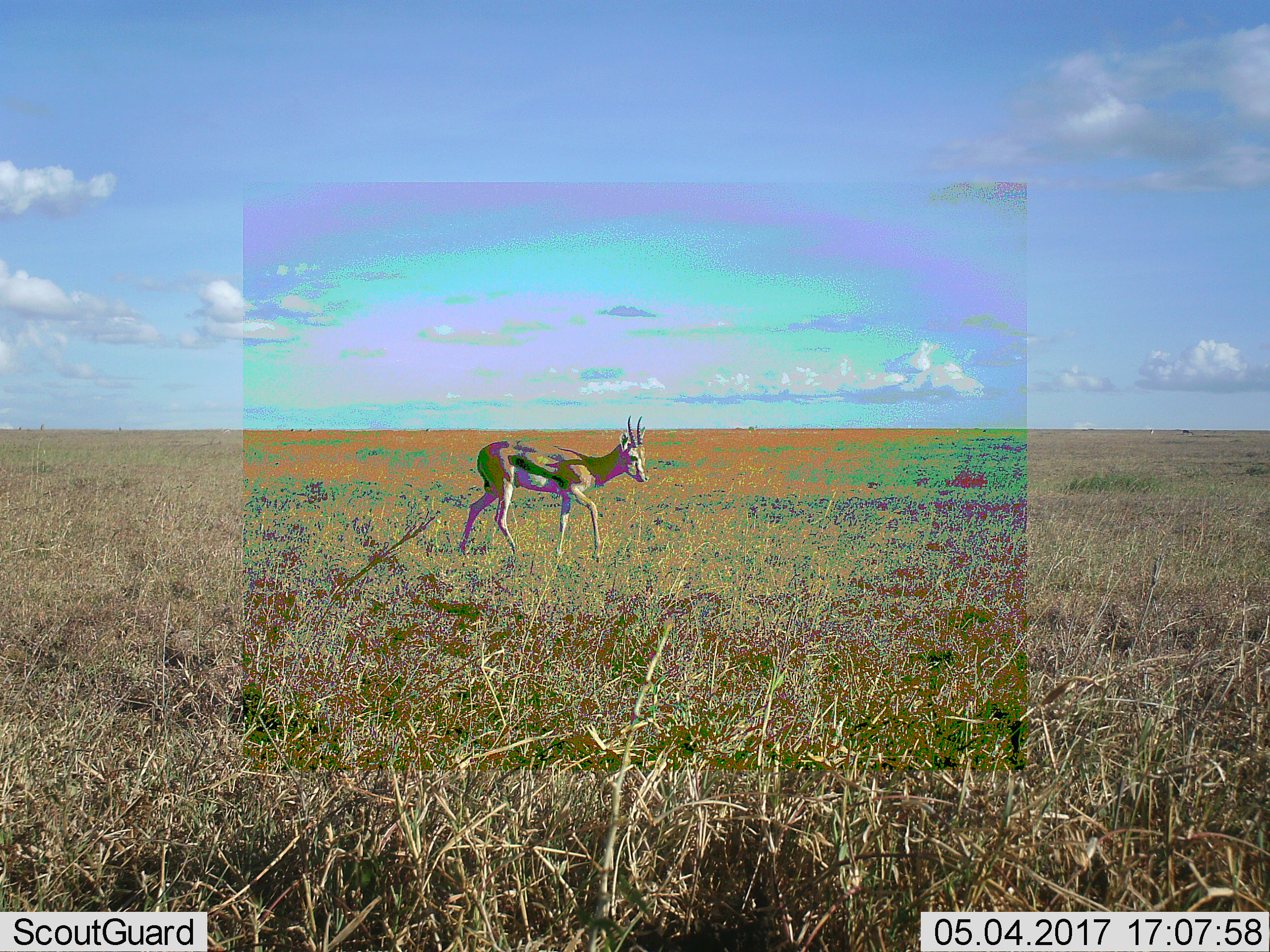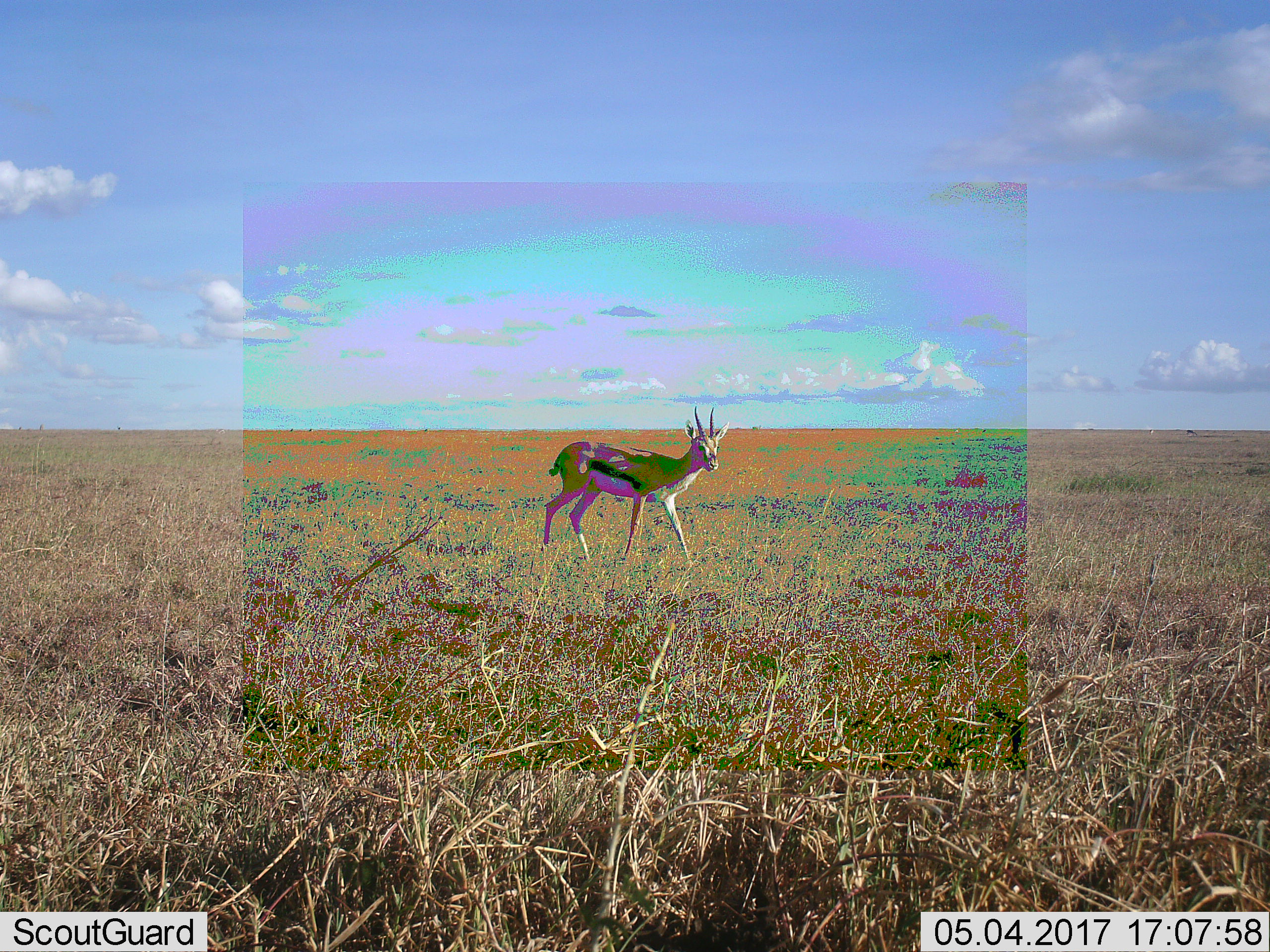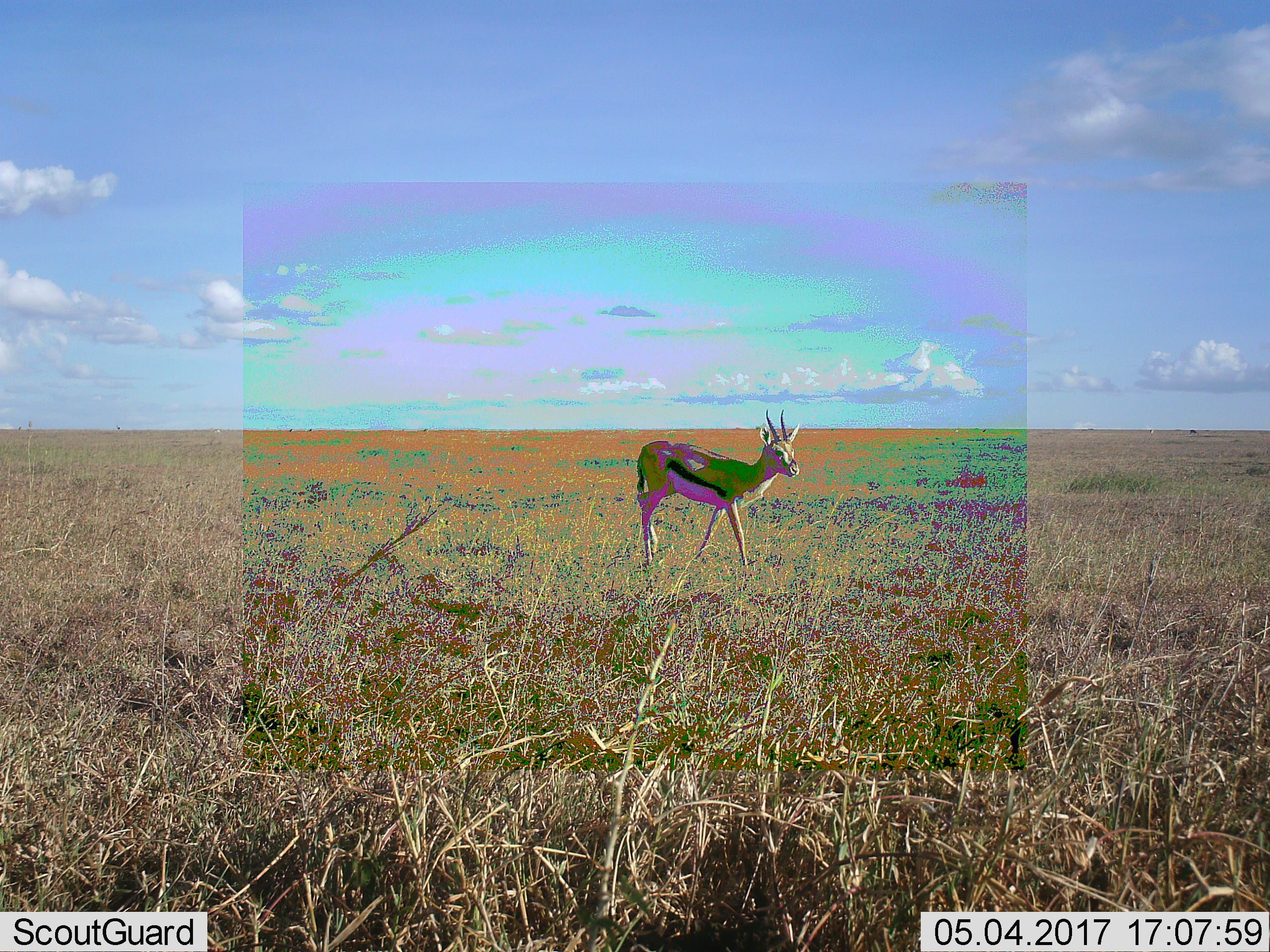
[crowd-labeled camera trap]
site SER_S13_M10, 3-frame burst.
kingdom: Animalia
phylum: Chordata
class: Mammalia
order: Artiodactyla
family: Bovidae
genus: Eudorcas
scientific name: Eudorcas thomsonii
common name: thomson's gazelle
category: gazellethomsons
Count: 1.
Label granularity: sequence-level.